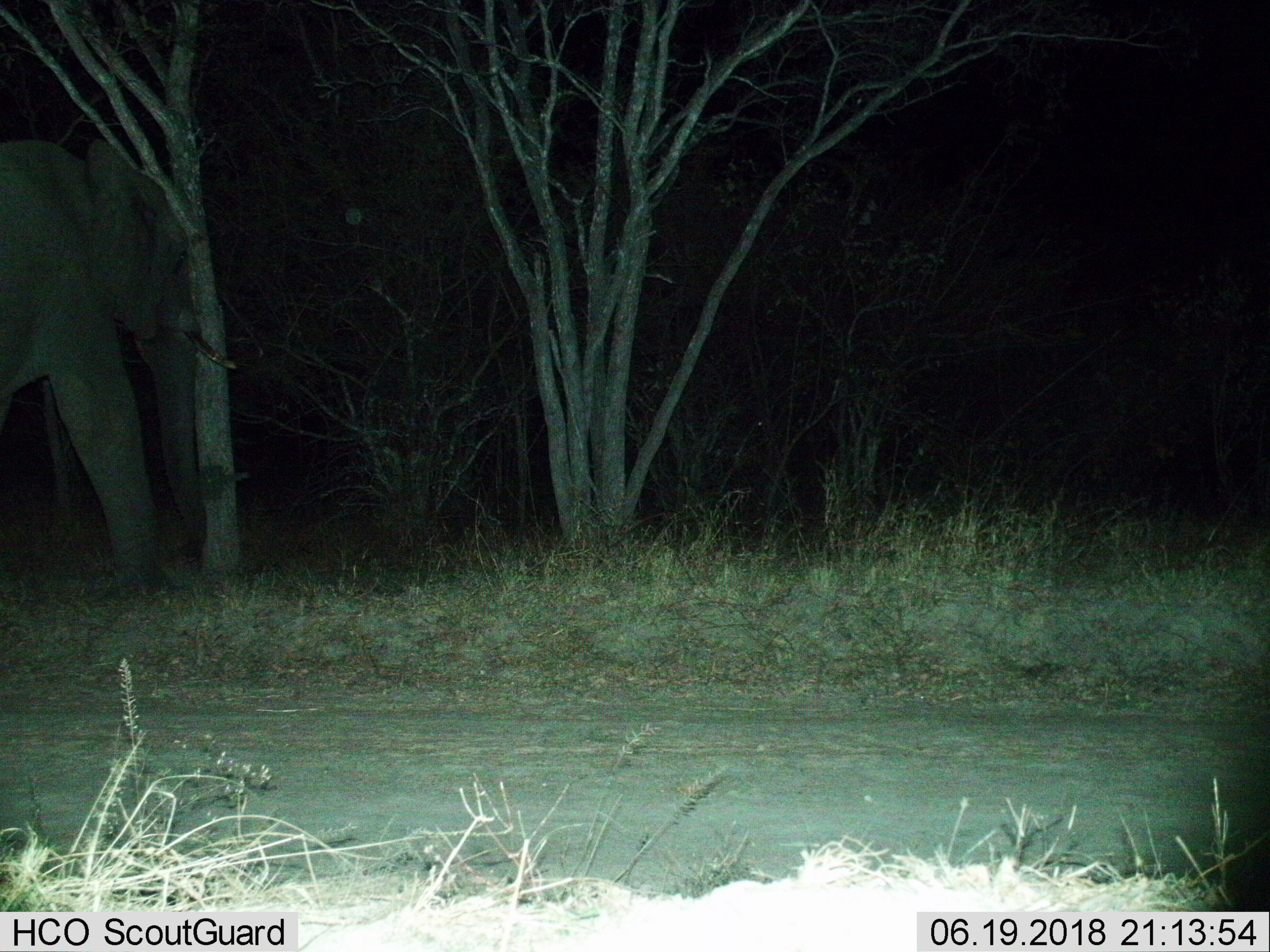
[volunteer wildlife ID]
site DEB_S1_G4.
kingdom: Animalia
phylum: Chordata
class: Mammalia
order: Proboscidea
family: Elephantidae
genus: Loxodonta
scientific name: Loxodonta africana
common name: african bush elephant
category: elephant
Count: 1.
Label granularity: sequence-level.